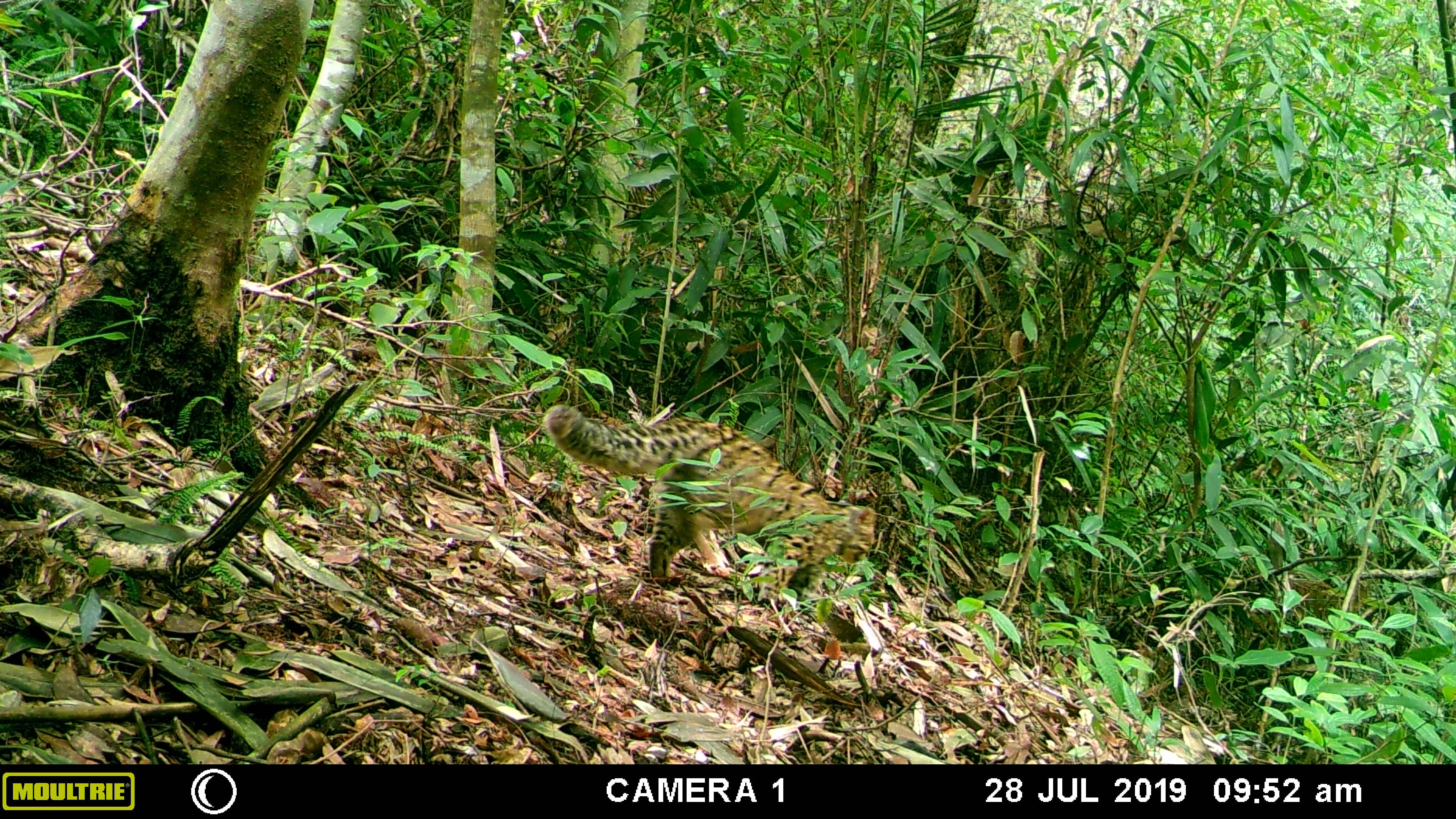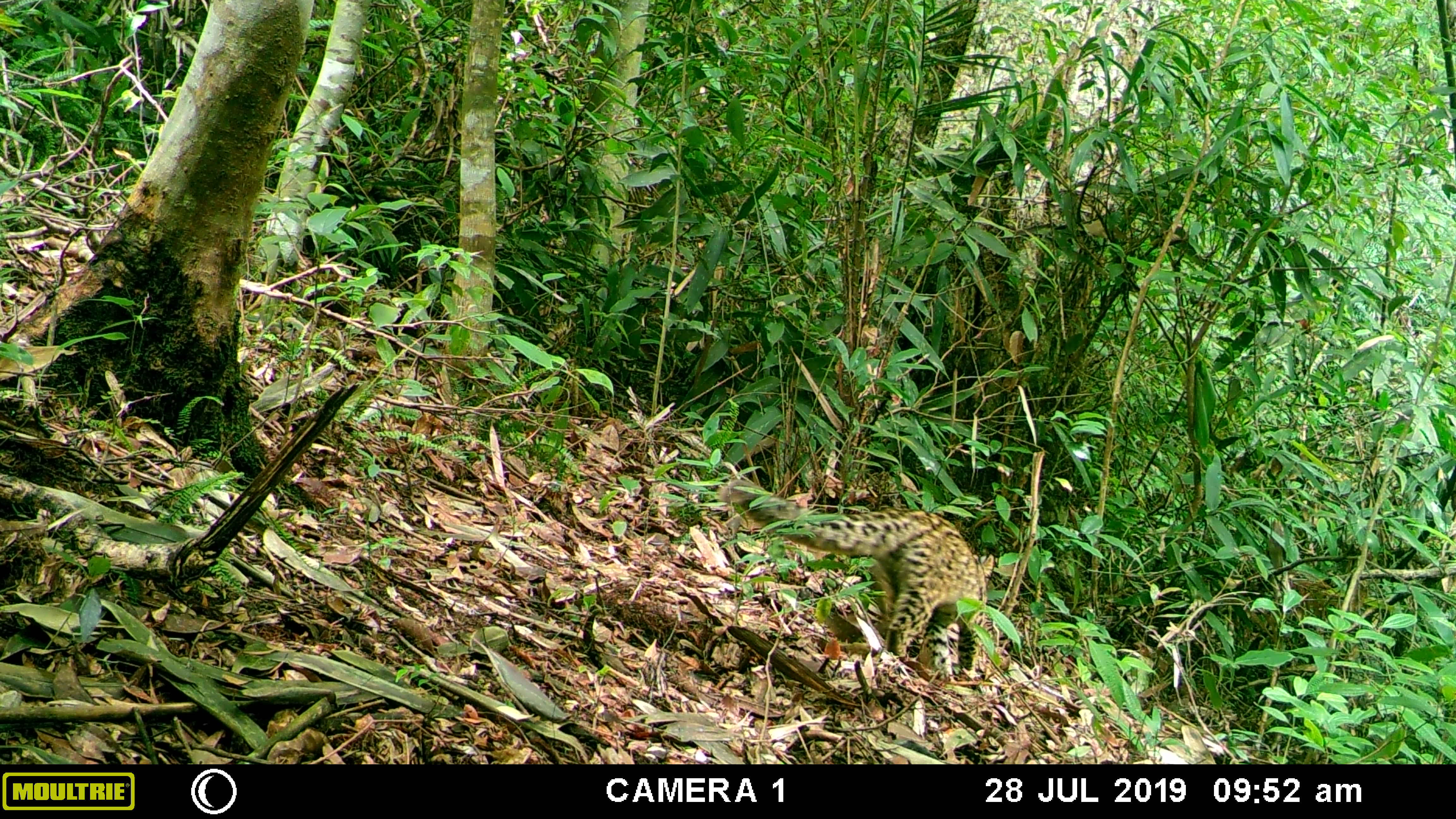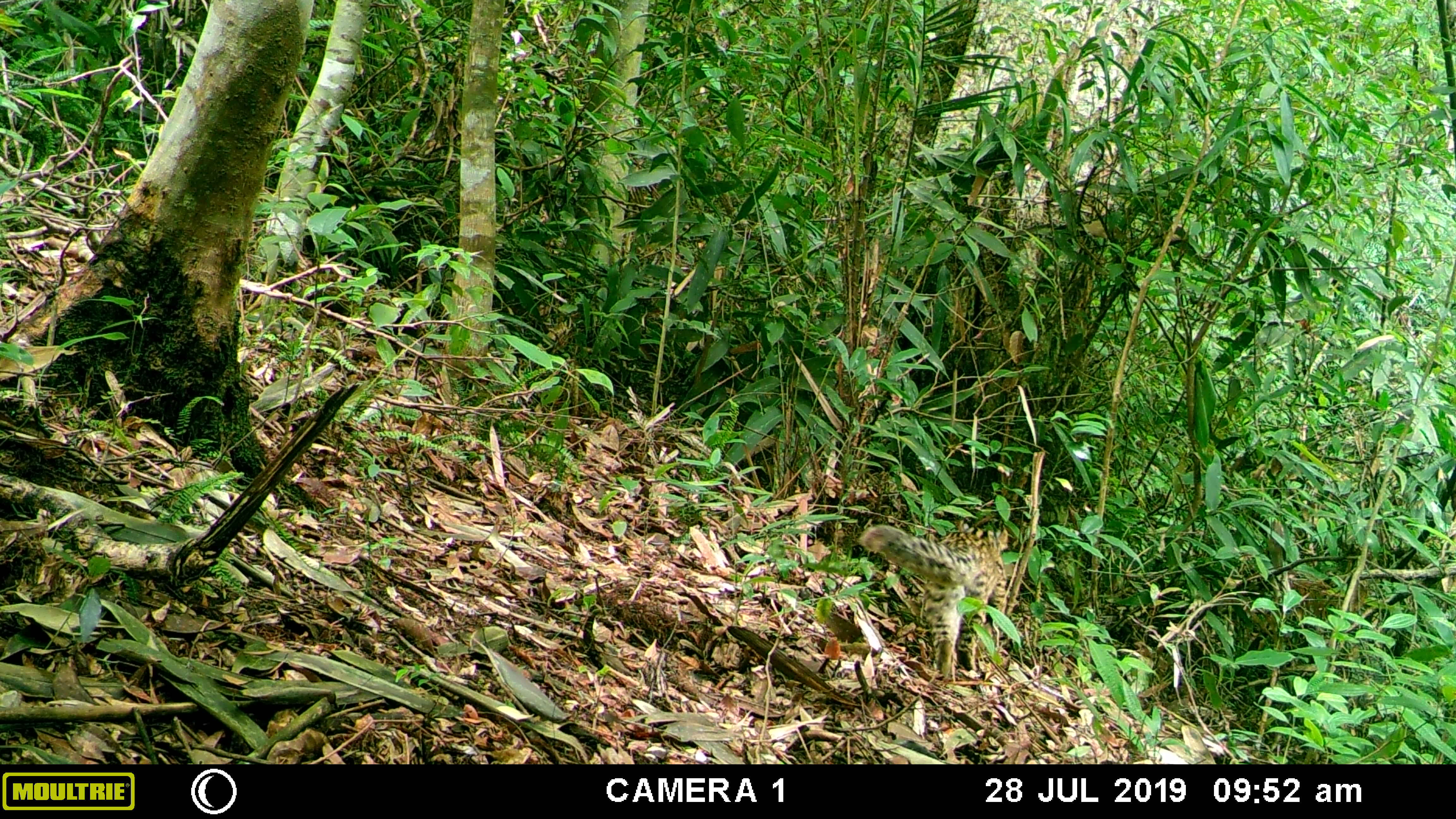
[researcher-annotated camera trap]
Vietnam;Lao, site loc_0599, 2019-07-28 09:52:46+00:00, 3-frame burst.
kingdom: Animalia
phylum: Chordata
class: Mammalia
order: Carnivora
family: Felidae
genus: Pardofelis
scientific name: Pardofelis marmorata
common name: marbled cat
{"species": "marbled cat (Pardofelis marmorata)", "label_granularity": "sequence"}